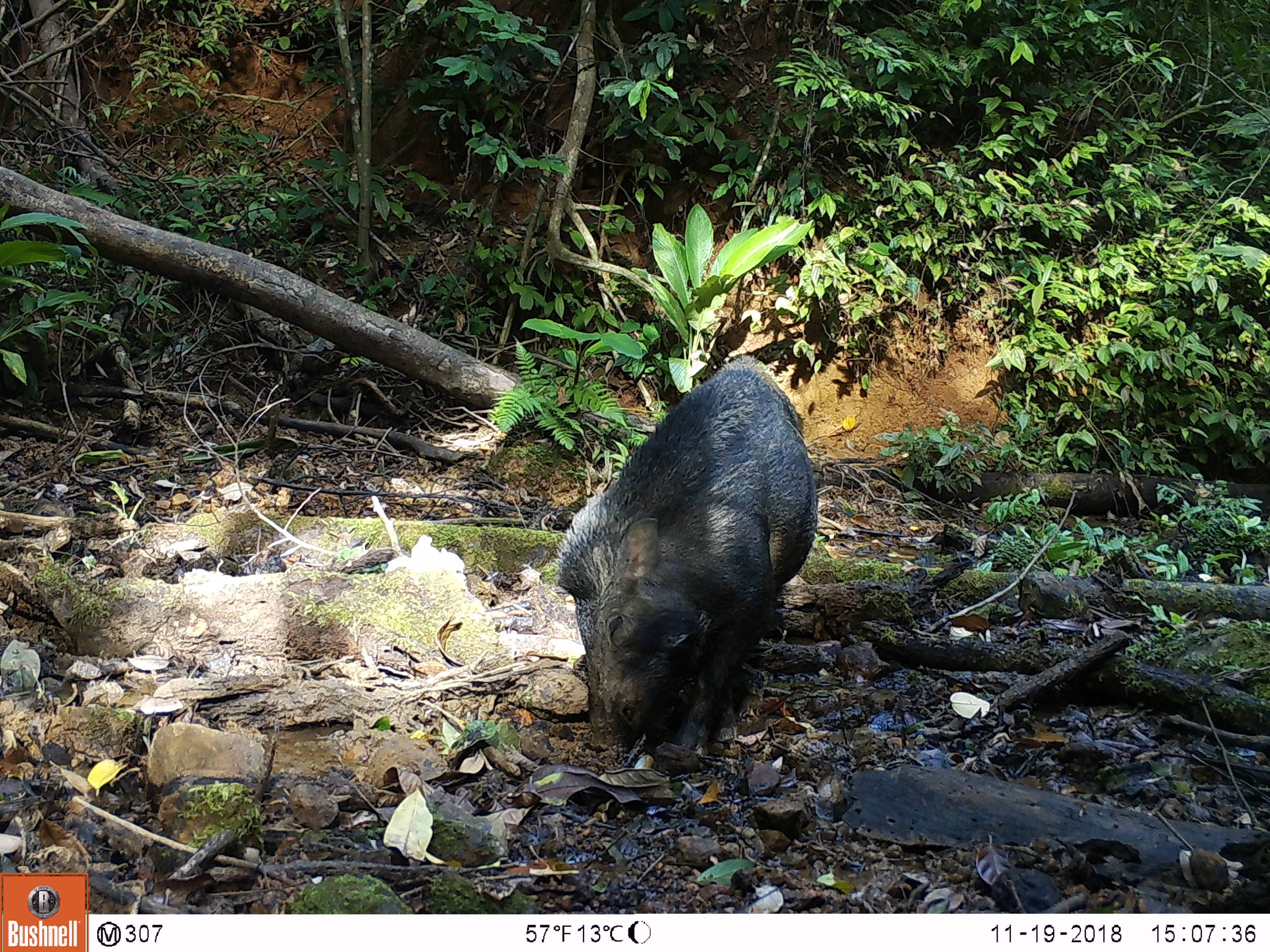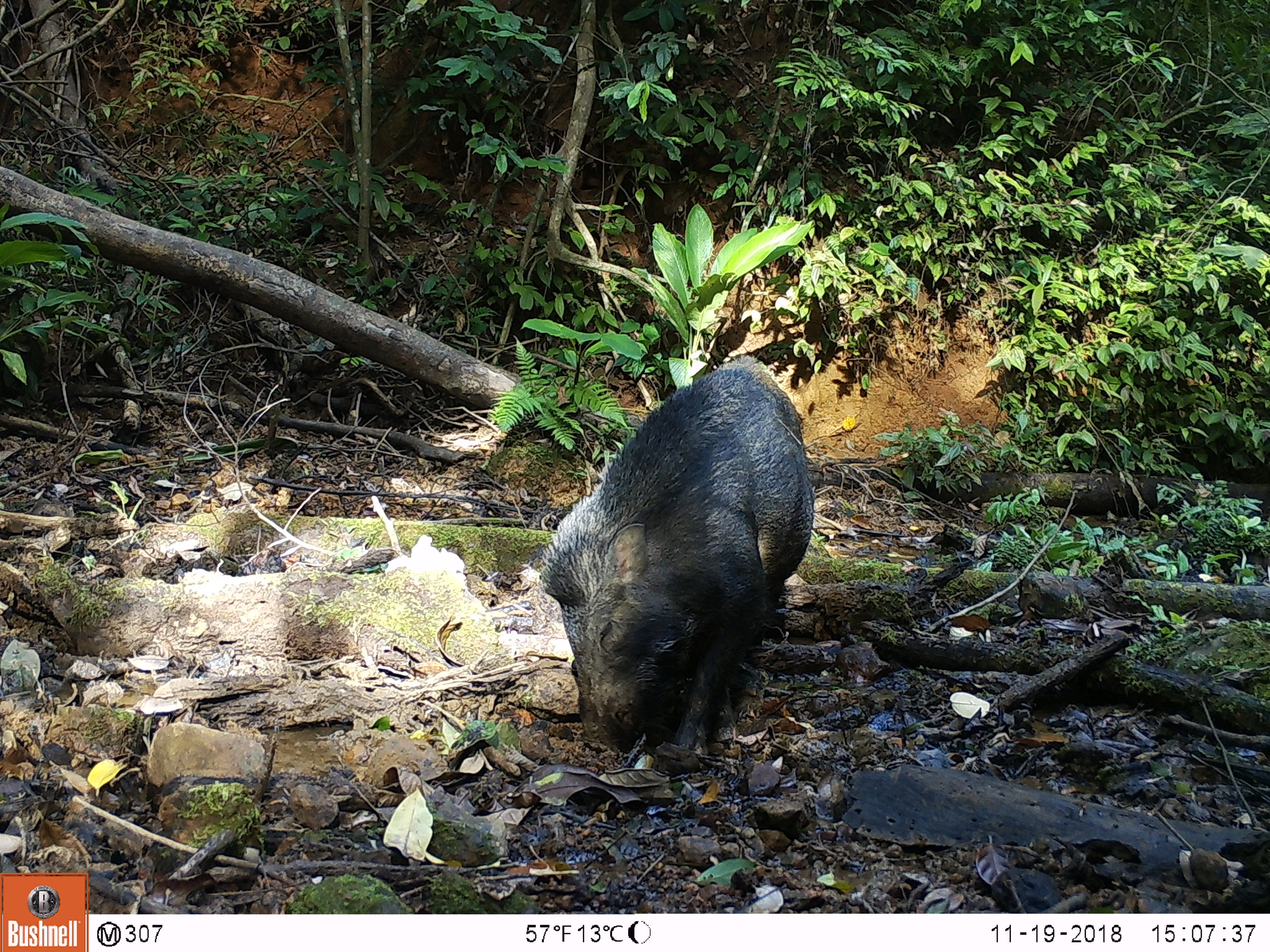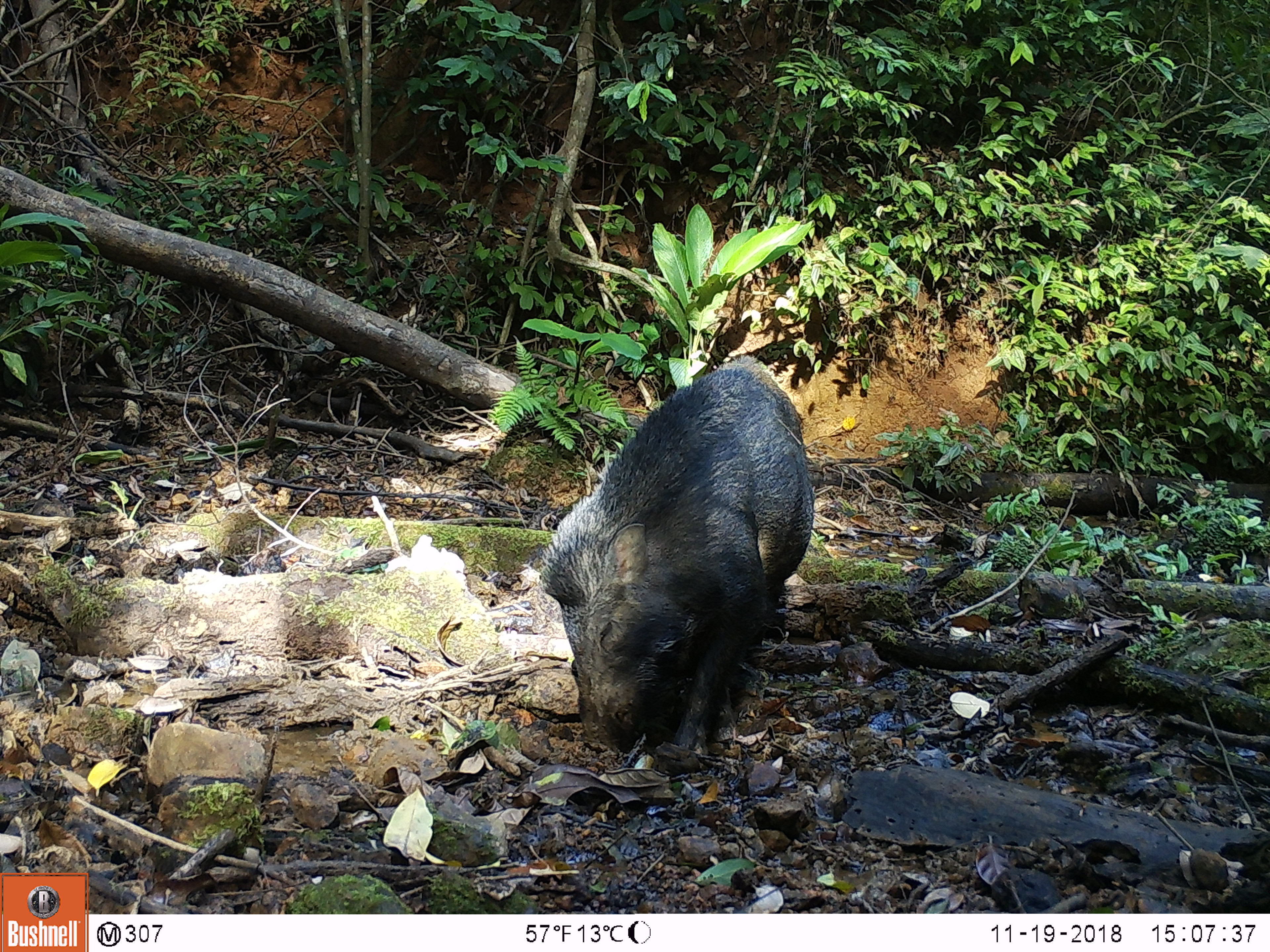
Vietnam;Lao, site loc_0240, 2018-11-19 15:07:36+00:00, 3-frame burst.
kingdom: Animalia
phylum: Chordata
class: Mammalia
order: Artiodactyla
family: Suidae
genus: Sus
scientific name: Sus scrofa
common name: eurasian wild pig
Eurasian wild pig (Sus scrofa). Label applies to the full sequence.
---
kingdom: Animalia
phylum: Chordata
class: Aves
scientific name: Aves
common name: bird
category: unidentified bird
Unidentified bird (bird) (Aves). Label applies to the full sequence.